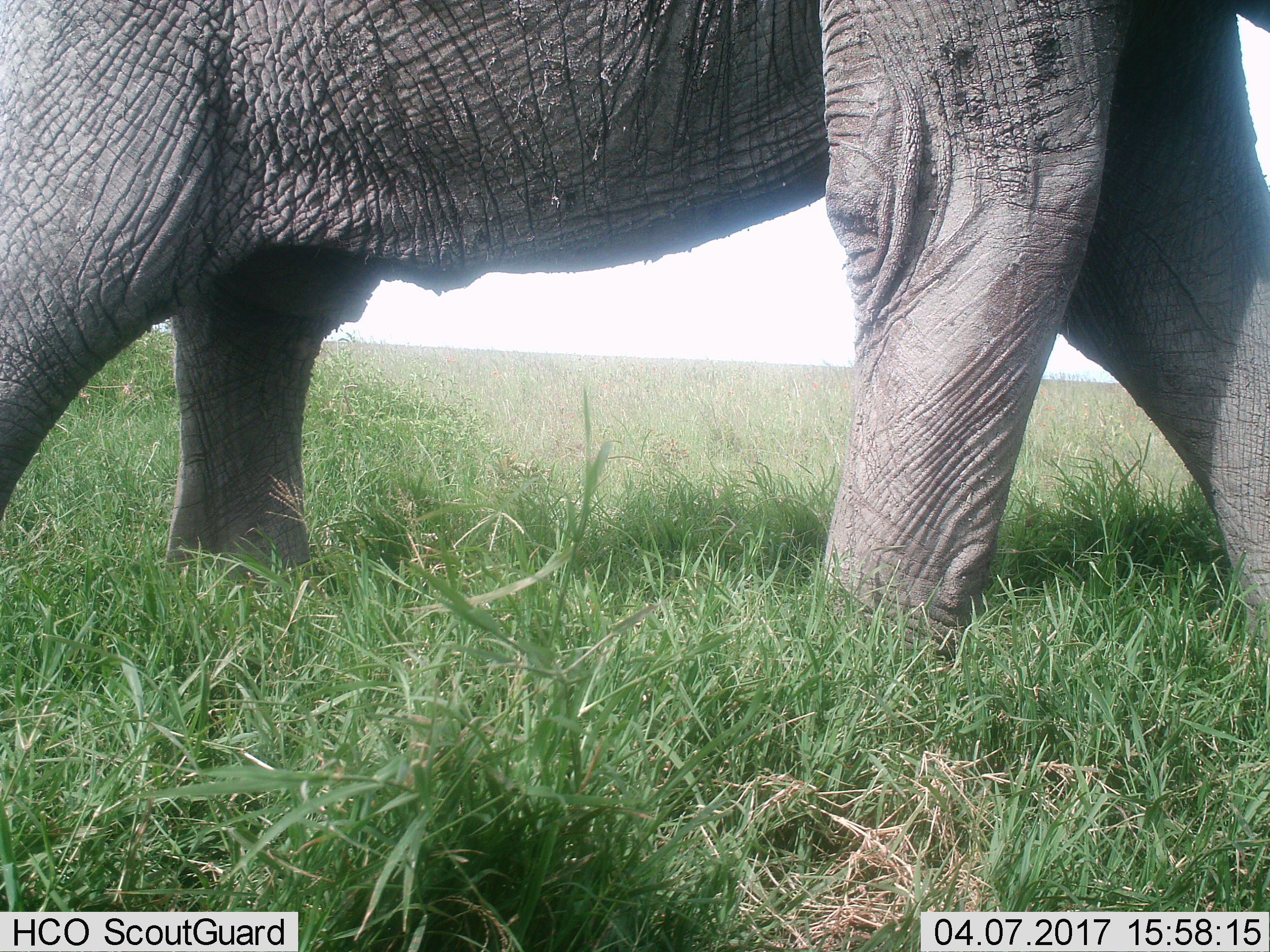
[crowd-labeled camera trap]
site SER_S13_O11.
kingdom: Animalia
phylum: Chordata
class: Mammalia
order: Proboscidea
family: Elephantidae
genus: Loxodonta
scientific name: Loxodonta africana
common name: african bush elephant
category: elephant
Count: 1.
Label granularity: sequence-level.